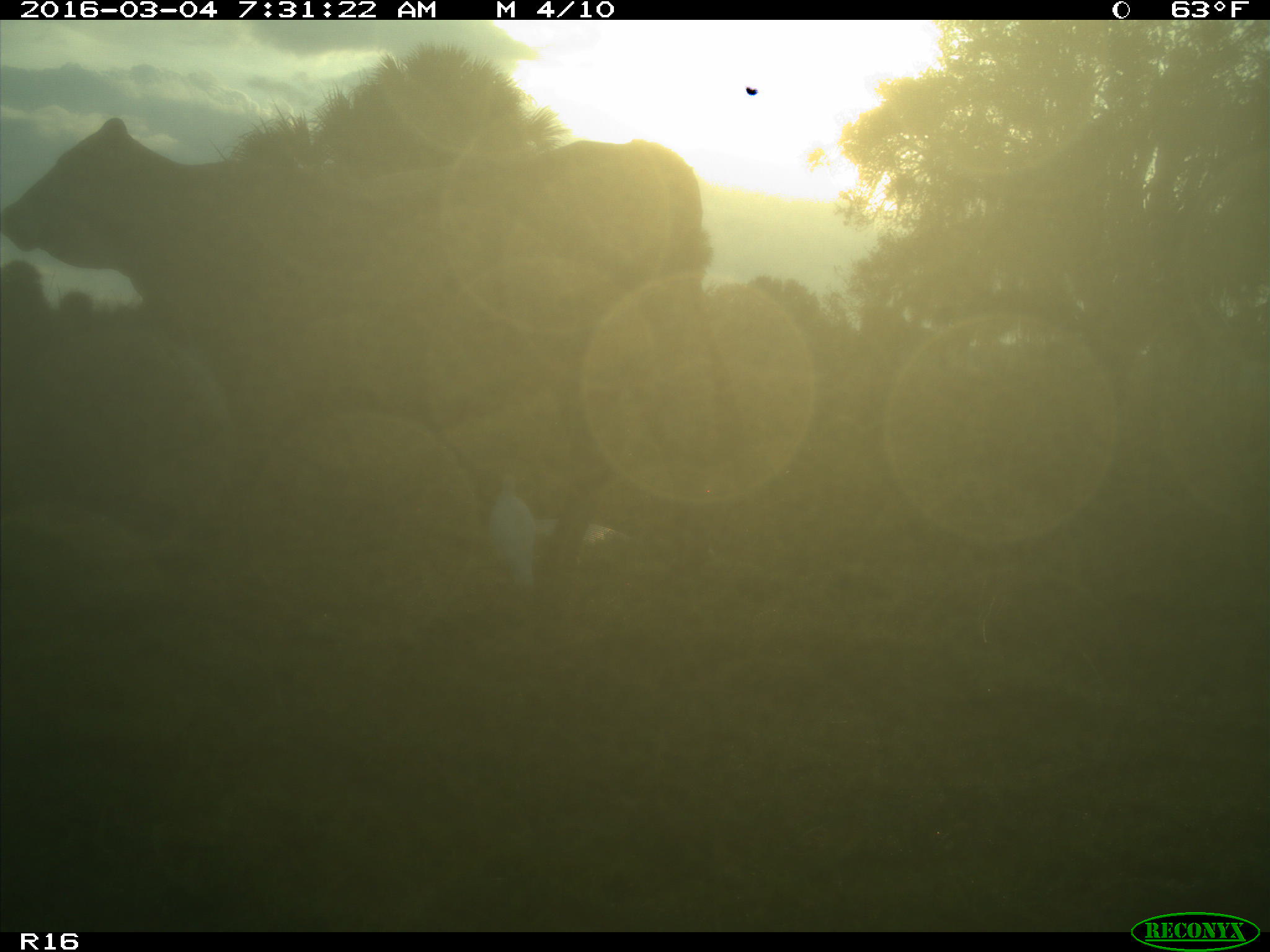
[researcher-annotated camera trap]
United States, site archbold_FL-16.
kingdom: Animalia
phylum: Chordata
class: Mammalia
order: Artiodactyla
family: Bovidae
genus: Bos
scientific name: Bos taurus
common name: domestic cow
Bos taurus (domestic cow).